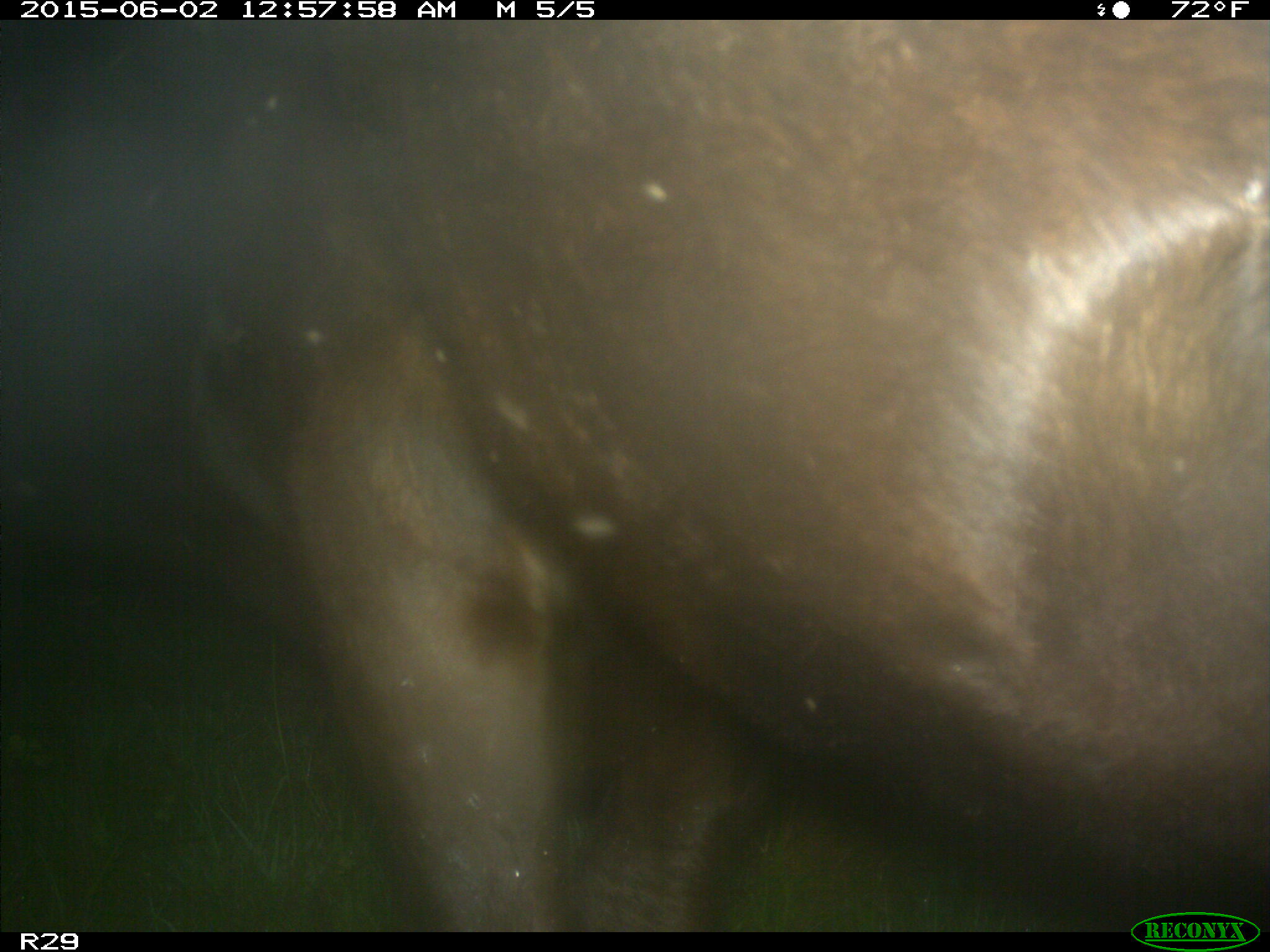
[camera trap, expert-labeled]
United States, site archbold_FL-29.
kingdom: Animalia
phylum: Chordata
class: Mammalia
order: Artiodactyla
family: Bovidae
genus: Bos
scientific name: Bos taurus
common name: domestic cow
Bos taurus (domestic cow).